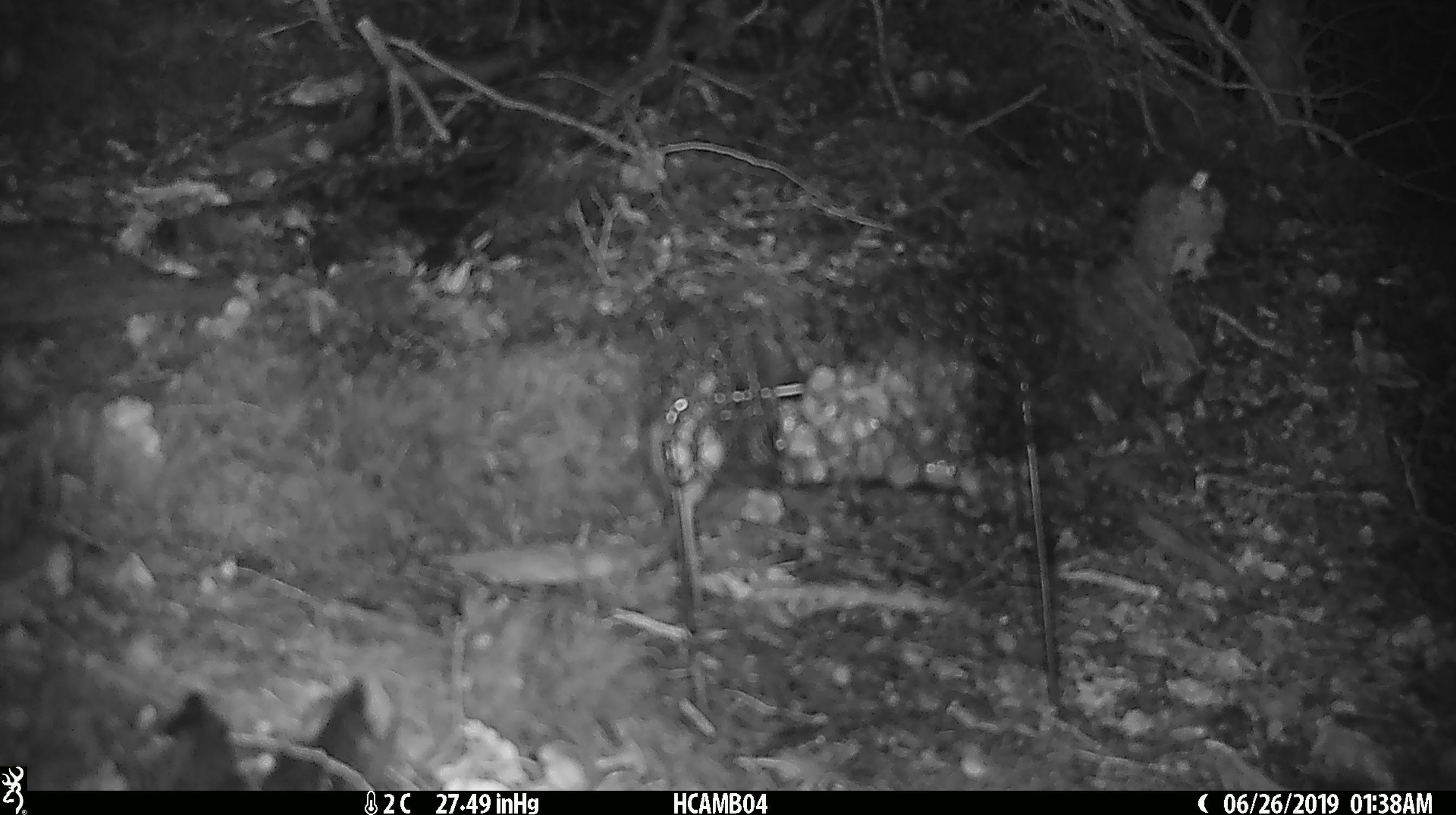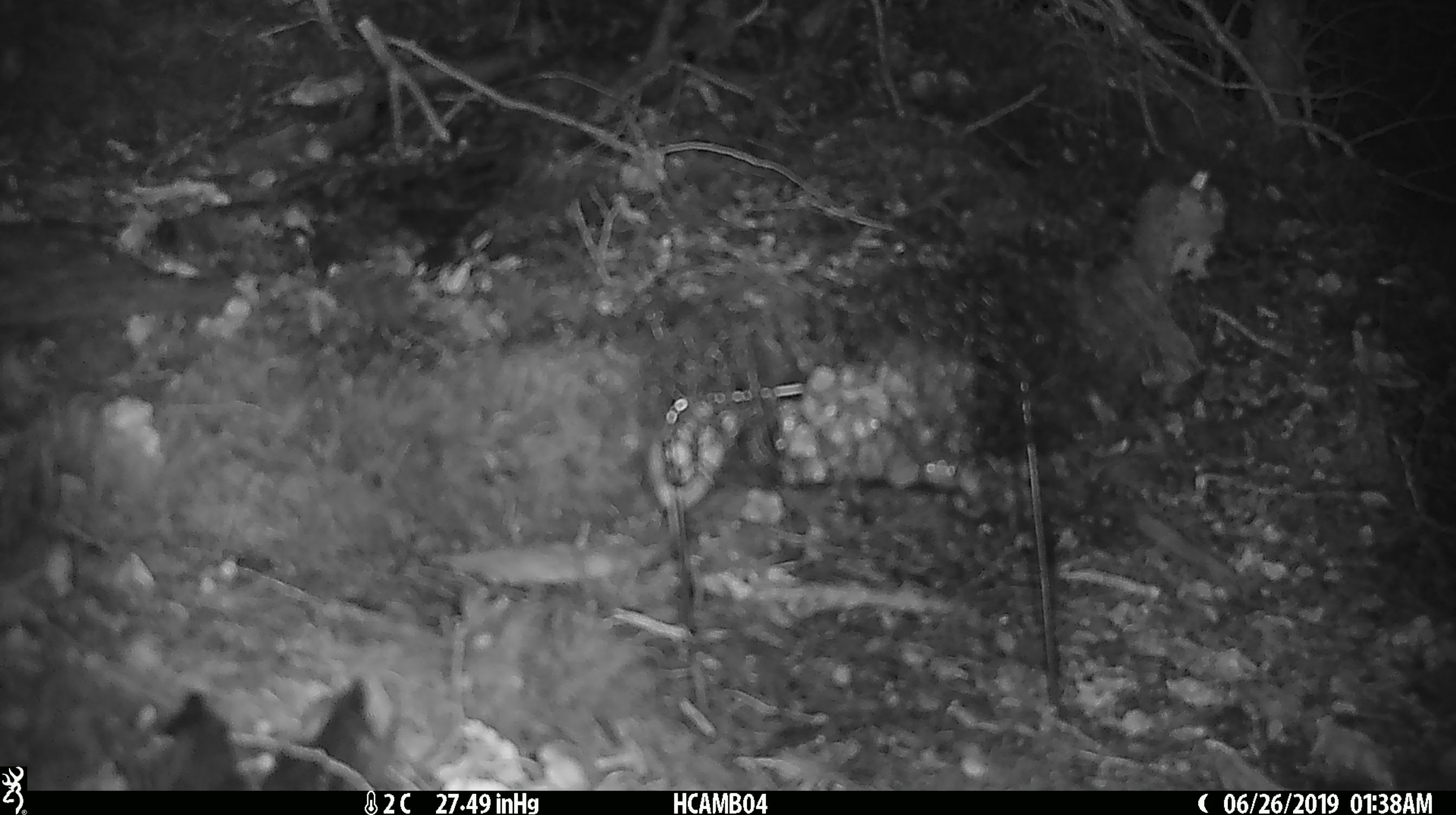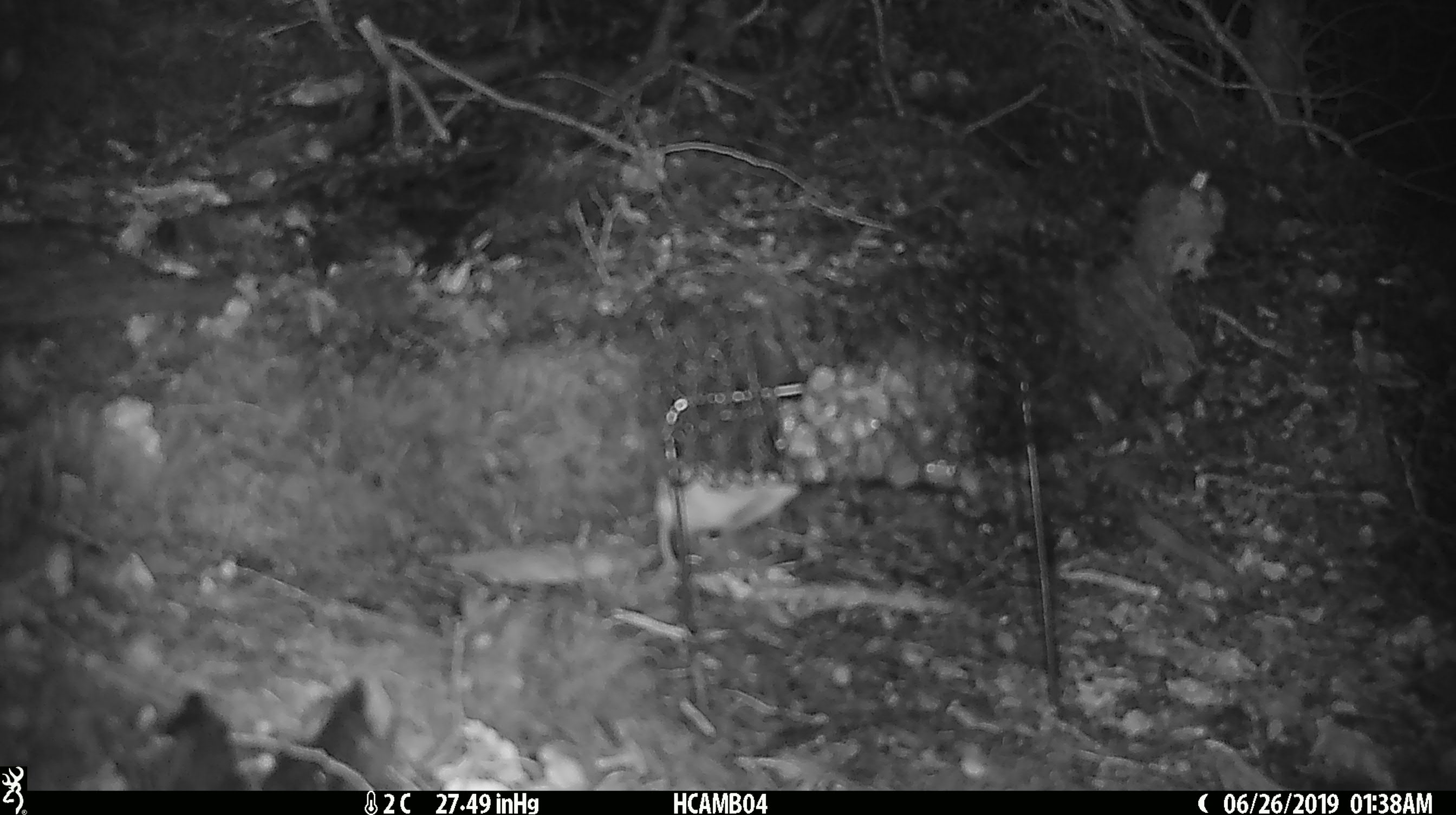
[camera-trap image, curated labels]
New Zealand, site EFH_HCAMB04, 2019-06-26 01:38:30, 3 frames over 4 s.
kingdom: Animalia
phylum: Chordata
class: Mammalia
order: Rodentia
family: Muridae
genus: Mus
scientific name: Mus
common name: mouse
Mouse (Mus).